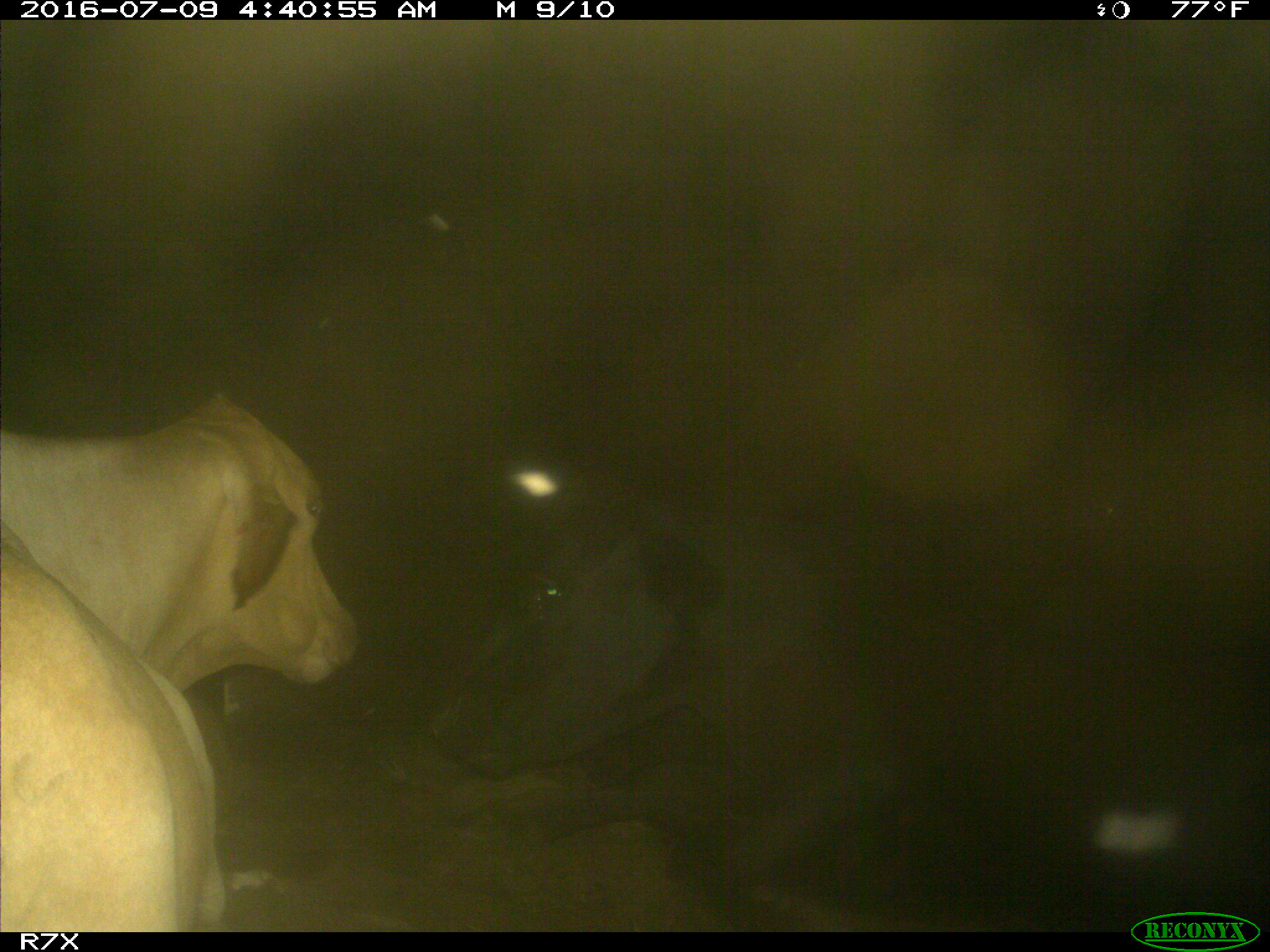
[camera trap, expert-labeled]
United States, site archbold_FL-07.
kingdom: Animalia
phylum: Chordata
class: Mammalia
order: Artiodactyla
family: Bovidae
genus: Bos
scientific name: Bos taurus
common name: domestic cow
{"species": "Bos taurus (domestic cow)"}